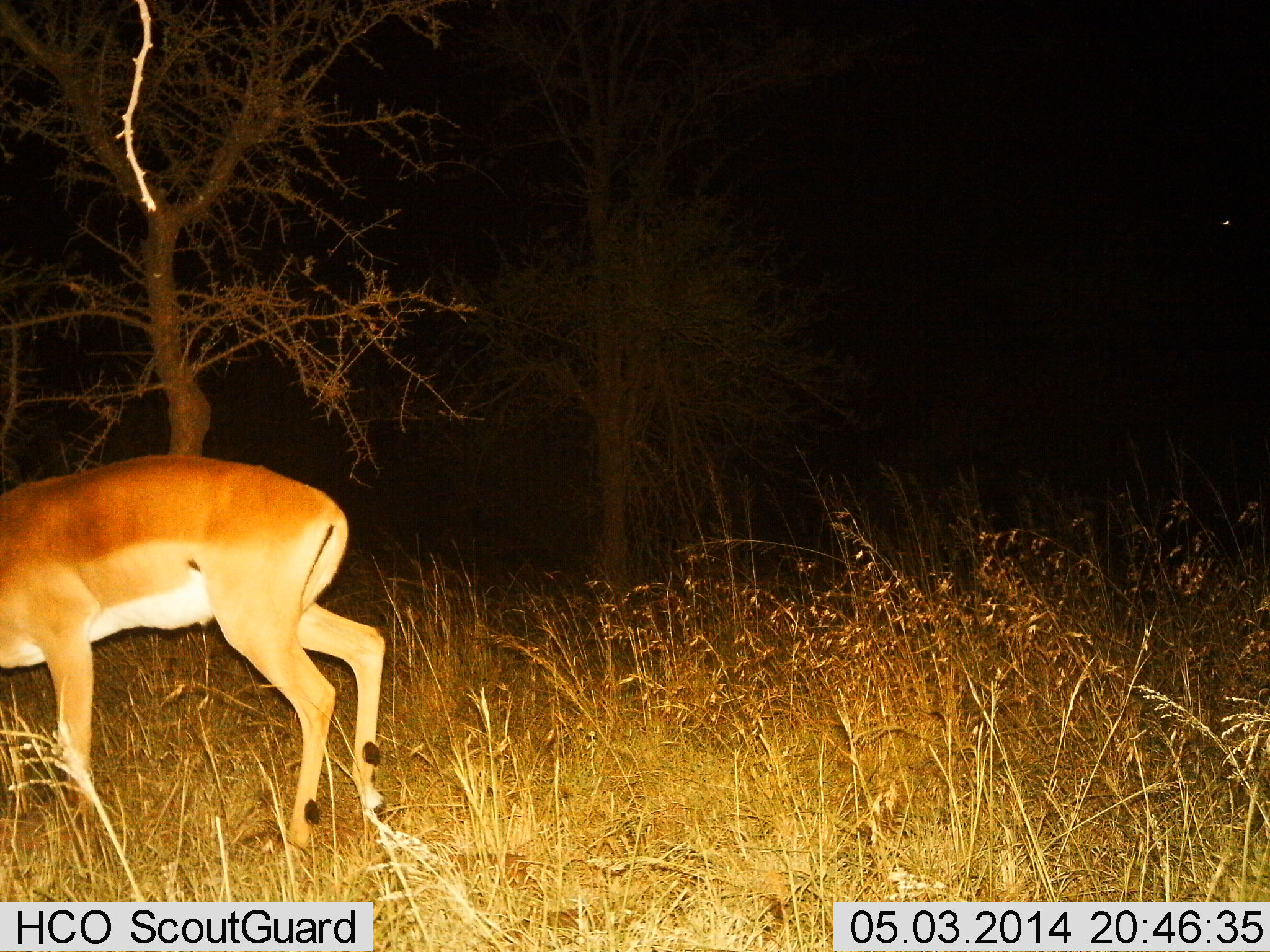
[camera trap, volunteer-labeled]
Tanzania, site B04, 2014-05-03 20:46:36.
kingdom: Animalia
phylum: Chordata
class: Mammalia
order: Artiodactyla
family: Bovidae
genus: Aepyceros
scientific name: Aepyceros melampus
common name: impala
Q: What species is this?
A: Impala (Aepyceros melampus).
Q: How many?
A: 1.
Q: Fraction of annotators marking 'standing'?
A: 20%.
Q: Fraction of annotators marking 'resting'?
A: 0%.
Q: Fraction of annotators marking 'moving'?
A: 70%.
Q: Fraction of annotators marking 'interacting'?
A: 0%.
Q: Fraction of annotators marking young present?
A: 0%.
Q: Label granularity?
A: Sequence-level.